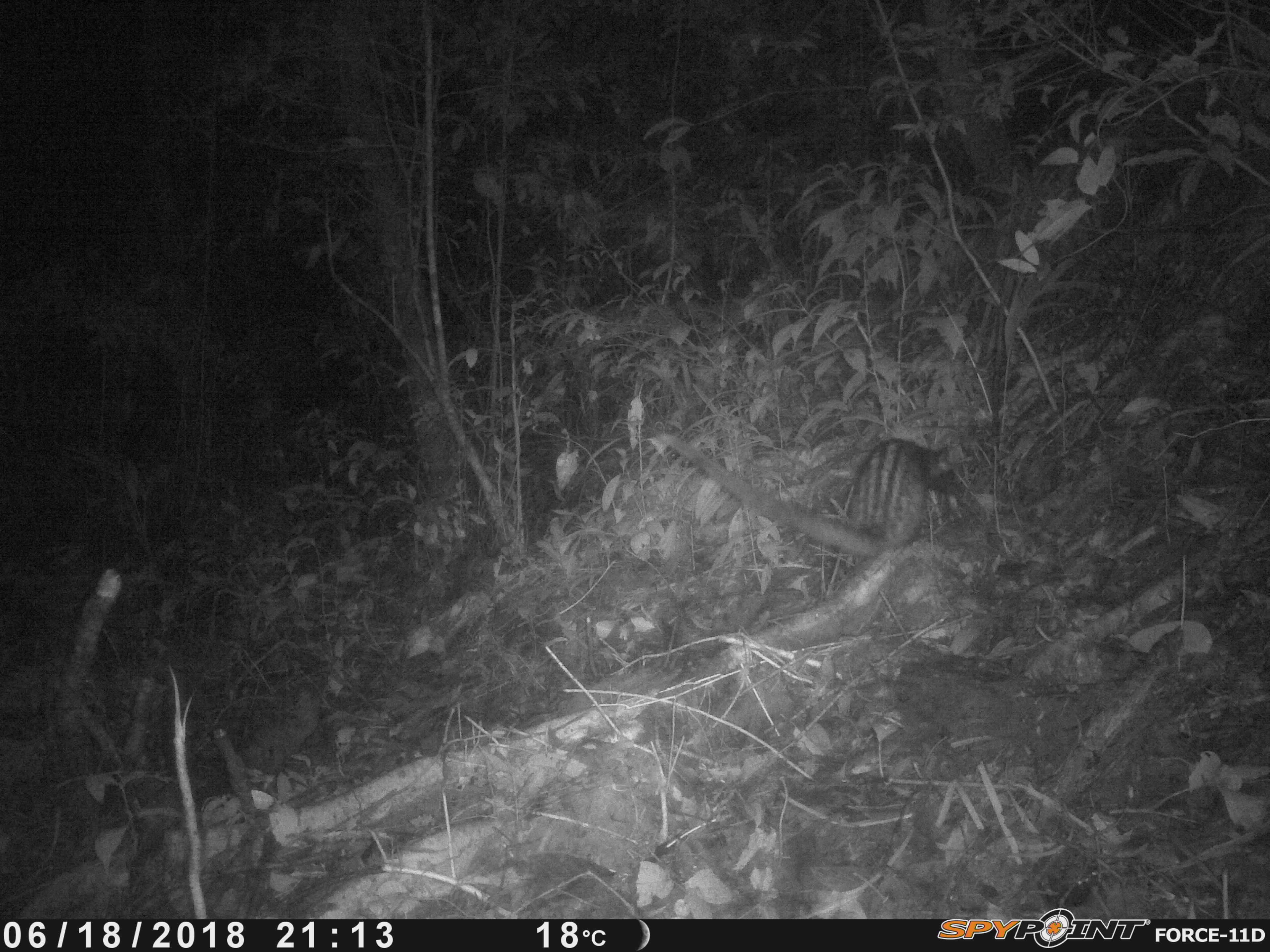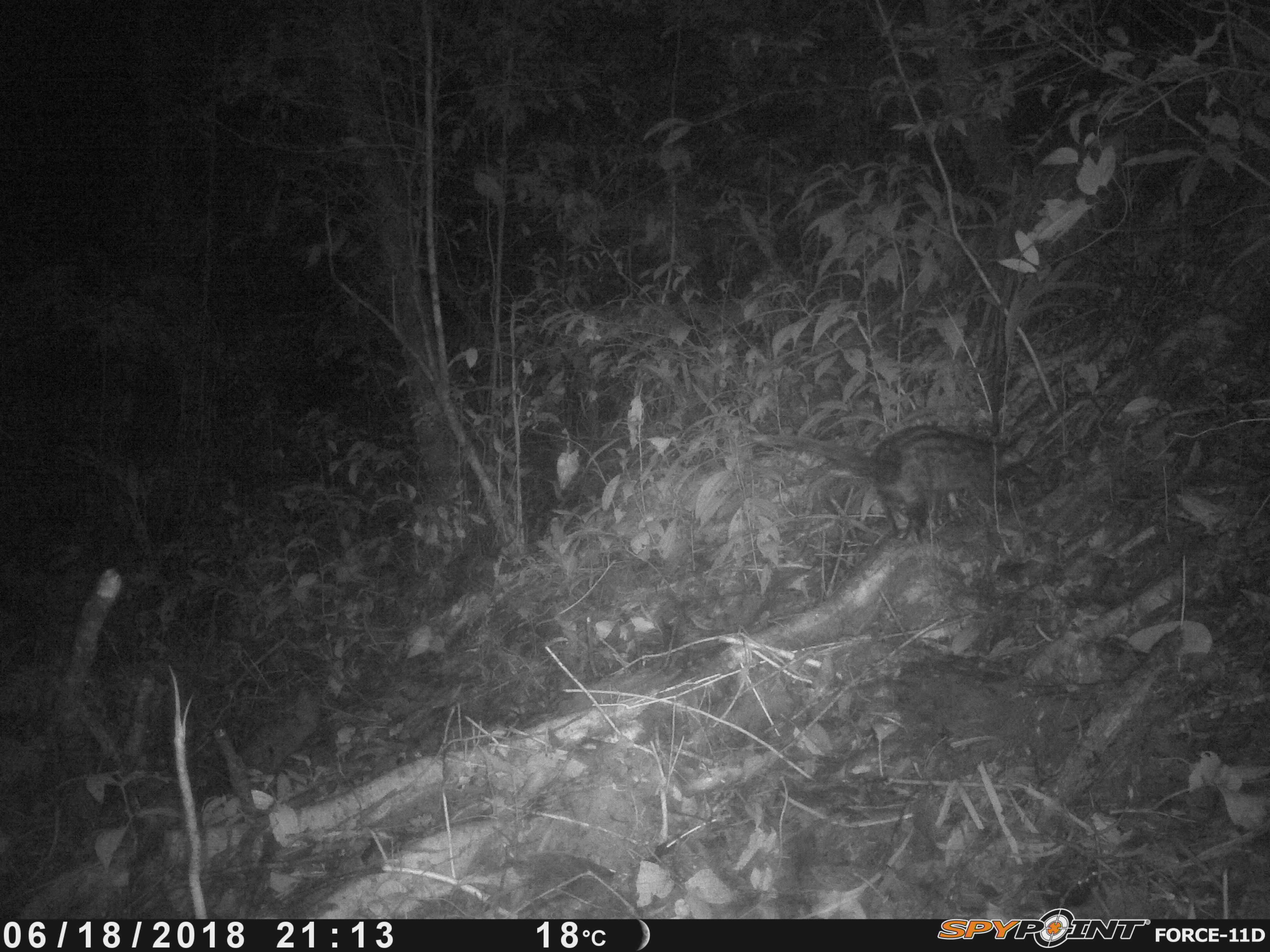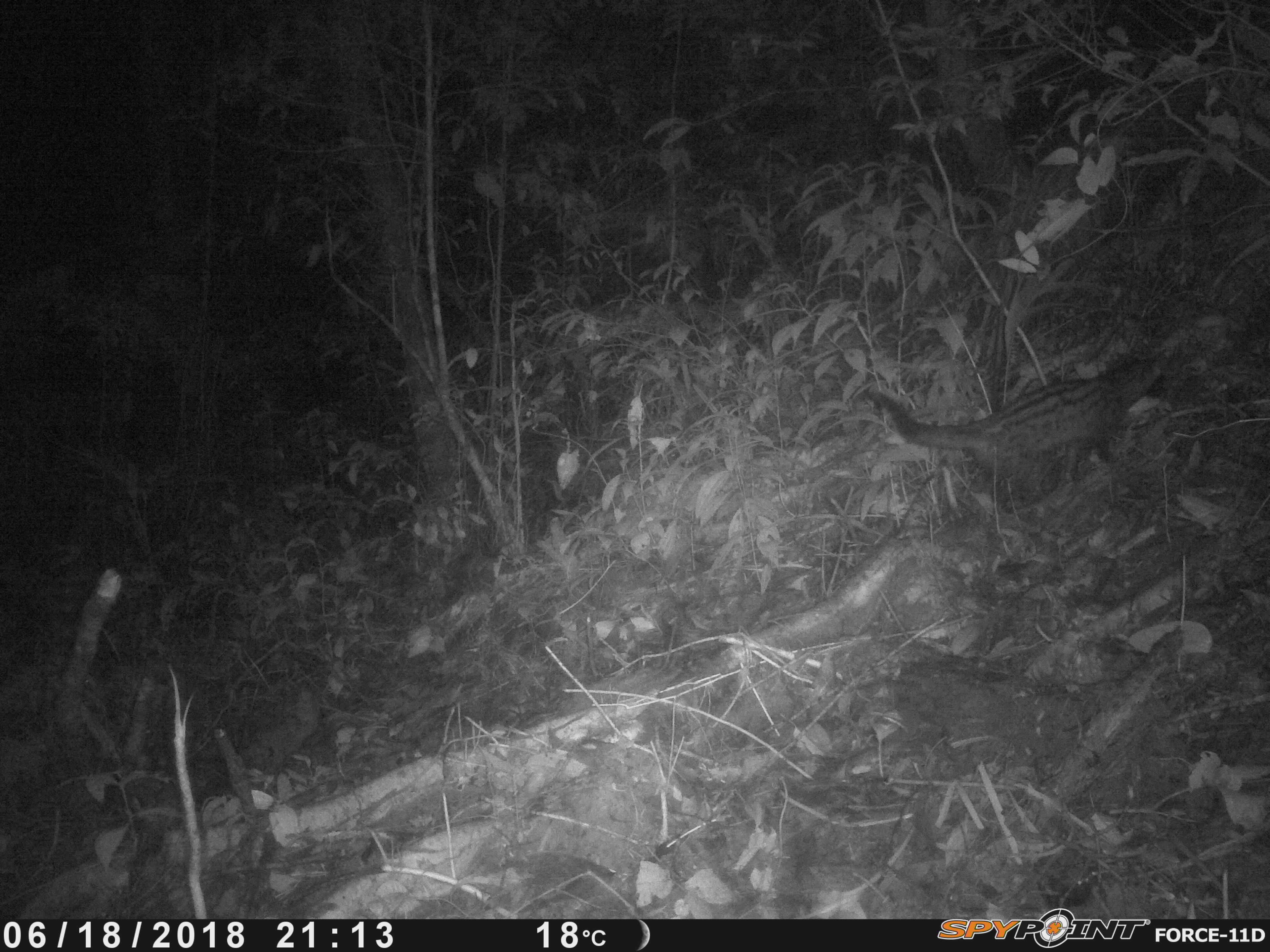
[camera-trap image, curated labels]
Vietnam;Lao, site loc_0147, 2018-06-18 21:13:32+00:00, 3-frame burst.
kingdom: Animalia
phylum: Chordata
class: Mammalia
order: Carnivora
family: Viverridae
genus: Paradoxurus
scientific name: Paradoxurus hermaphroditus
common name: common palm civet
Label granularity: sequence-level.